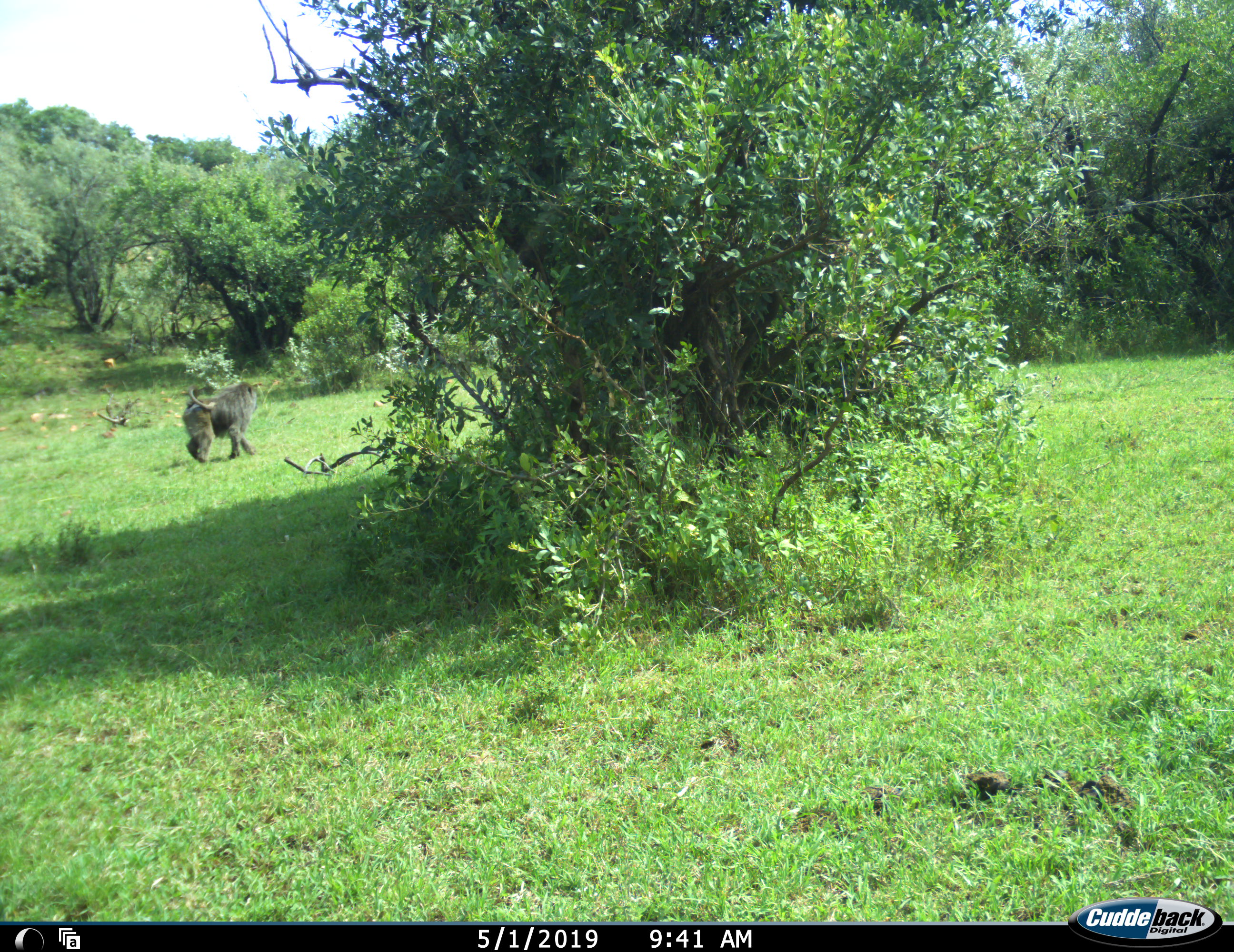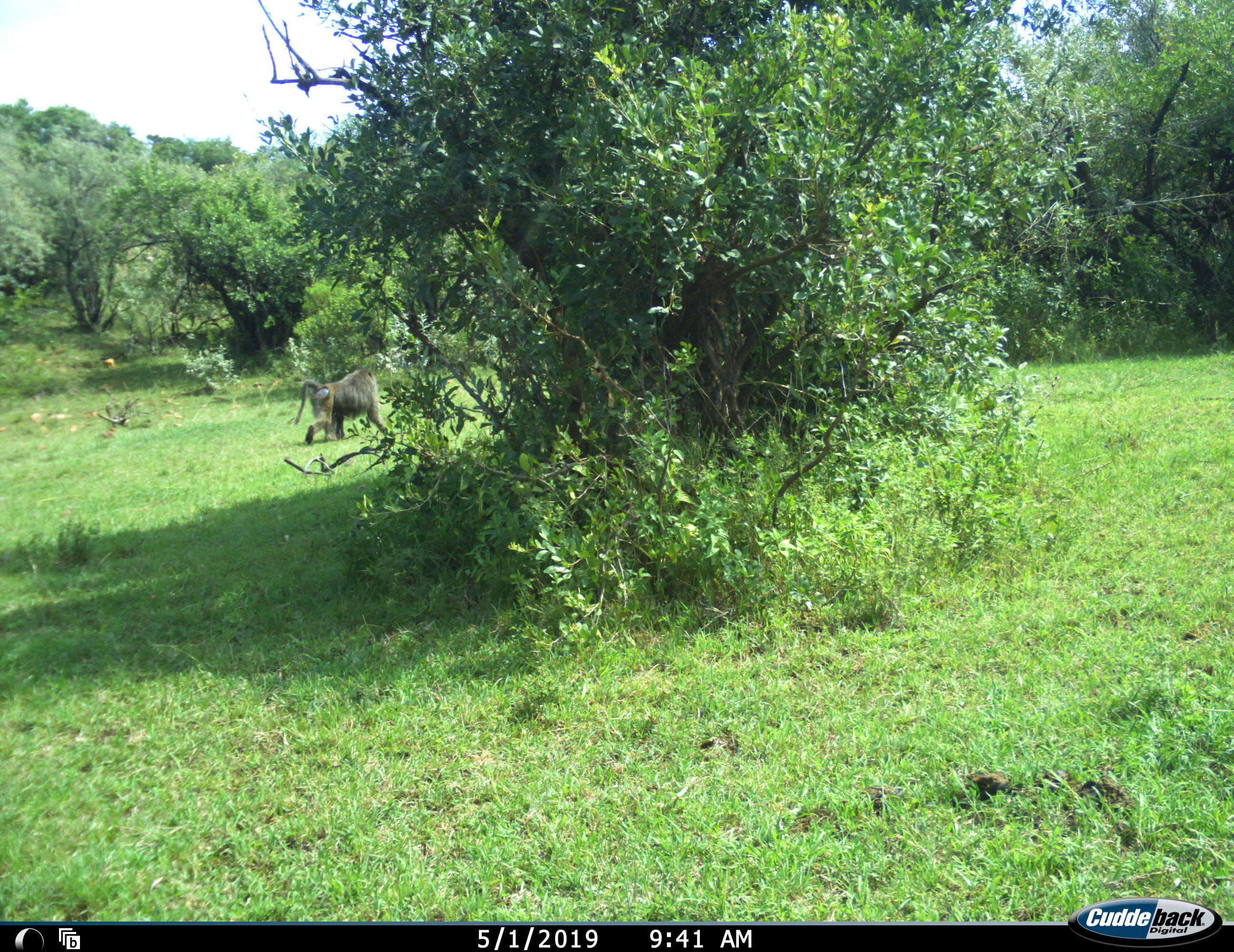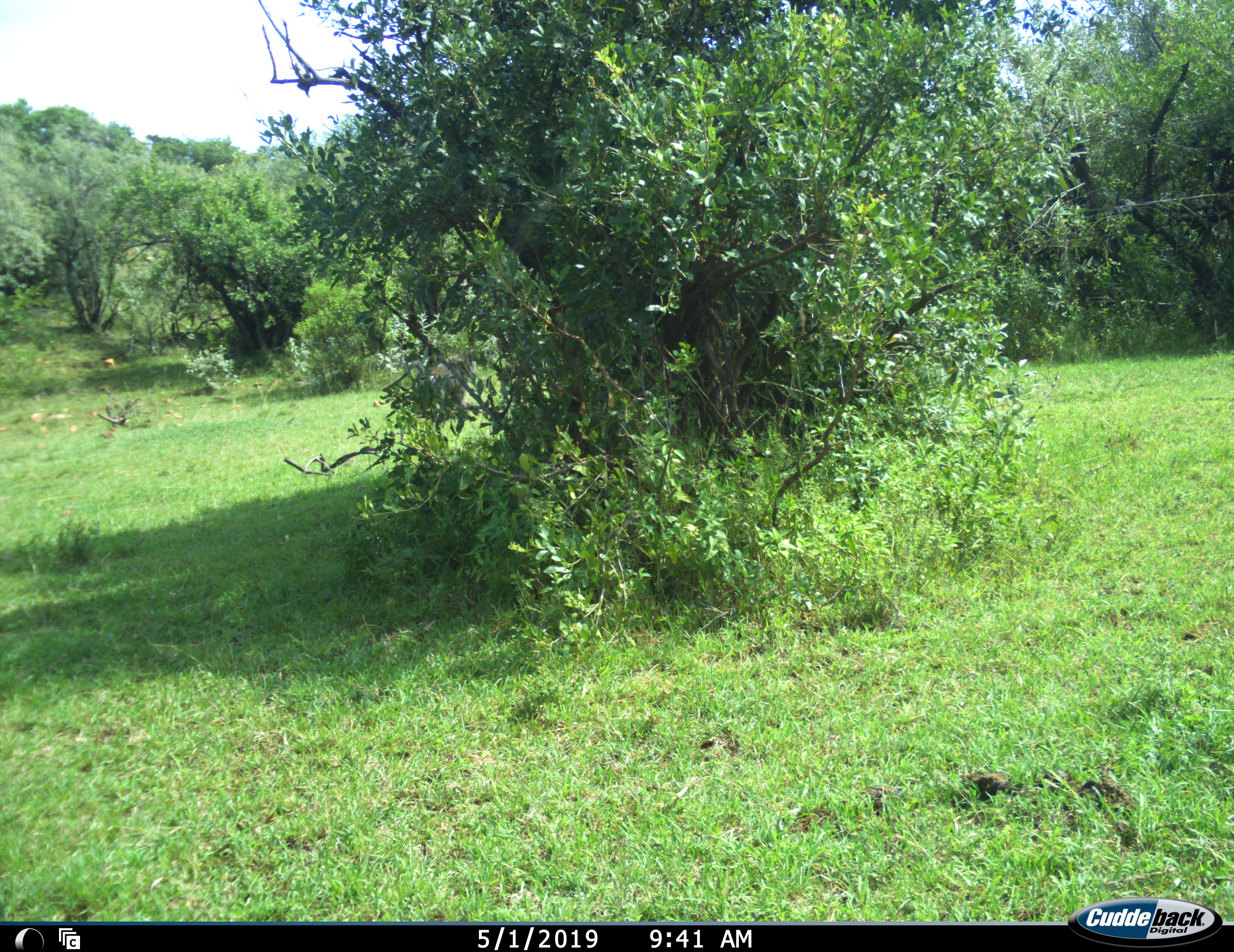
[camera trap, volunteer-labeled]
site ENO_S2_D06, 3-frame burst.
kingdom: Animalia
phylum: Chordata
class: Mammalia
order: Primates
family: Cercopithecidae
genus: Papio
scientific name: Papio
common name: baboon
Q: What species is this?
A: Baboon (Papio).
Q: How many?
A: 1.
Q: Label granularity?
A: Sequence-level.